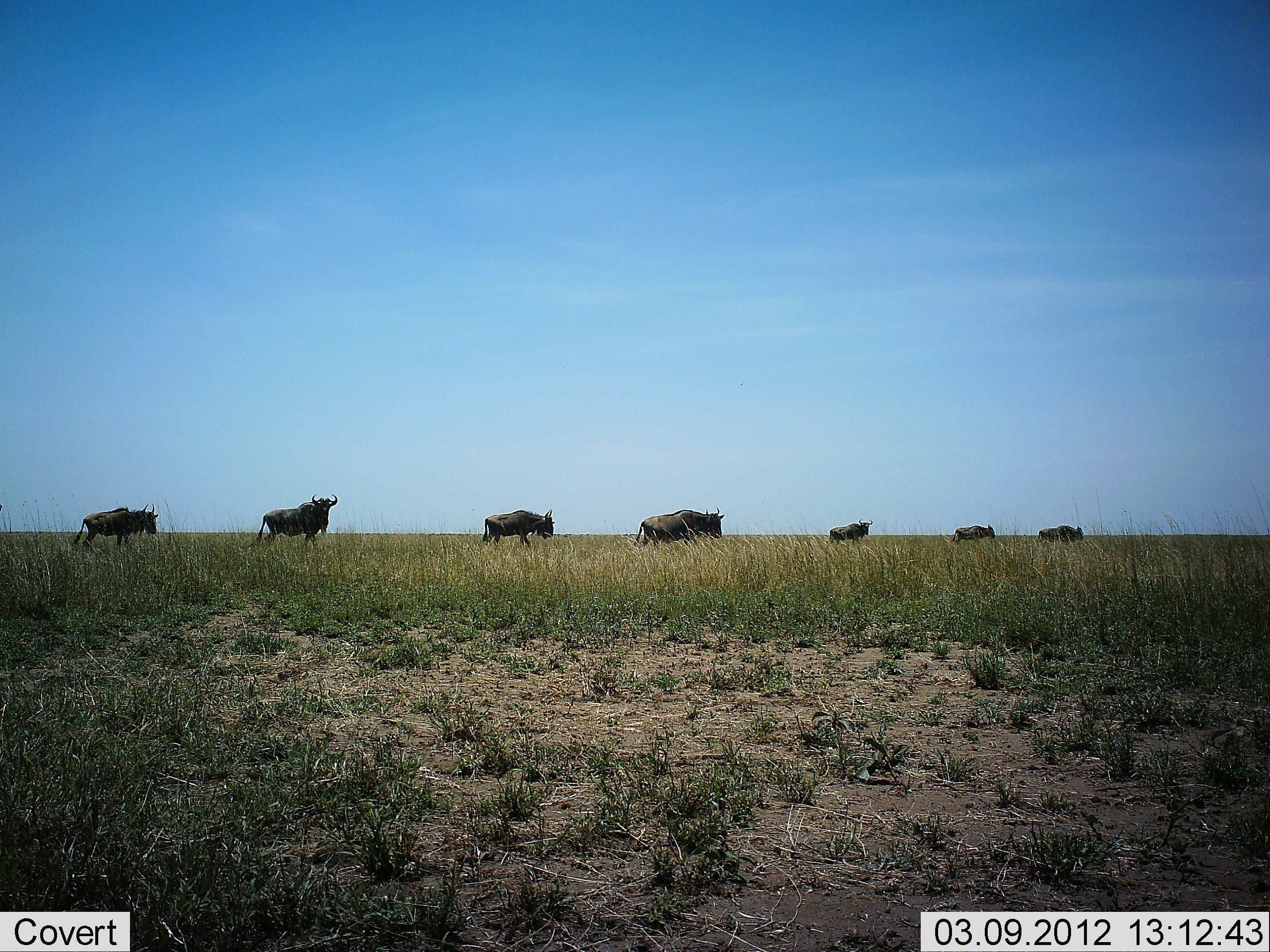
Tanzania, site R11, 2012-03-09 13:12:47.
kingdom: Animalia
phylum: Chordata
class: Mammalia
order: Artiodactyla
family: Bovidae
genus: Connochaetes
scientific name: Connochaetes taurinus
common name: blue wildebeest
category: wildebeest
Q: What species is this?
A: Wildebeest (blue wildebeest) (Connochaetes taurinus).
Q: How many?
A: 7.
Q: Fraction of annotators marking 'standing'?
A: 21%.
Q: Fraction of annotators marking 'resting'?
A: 0%.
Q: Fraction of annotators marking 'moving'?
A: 93%.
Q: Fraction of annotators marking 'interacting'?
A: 0%.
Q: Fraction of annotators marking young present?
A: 0%.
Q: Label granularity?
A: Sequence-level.